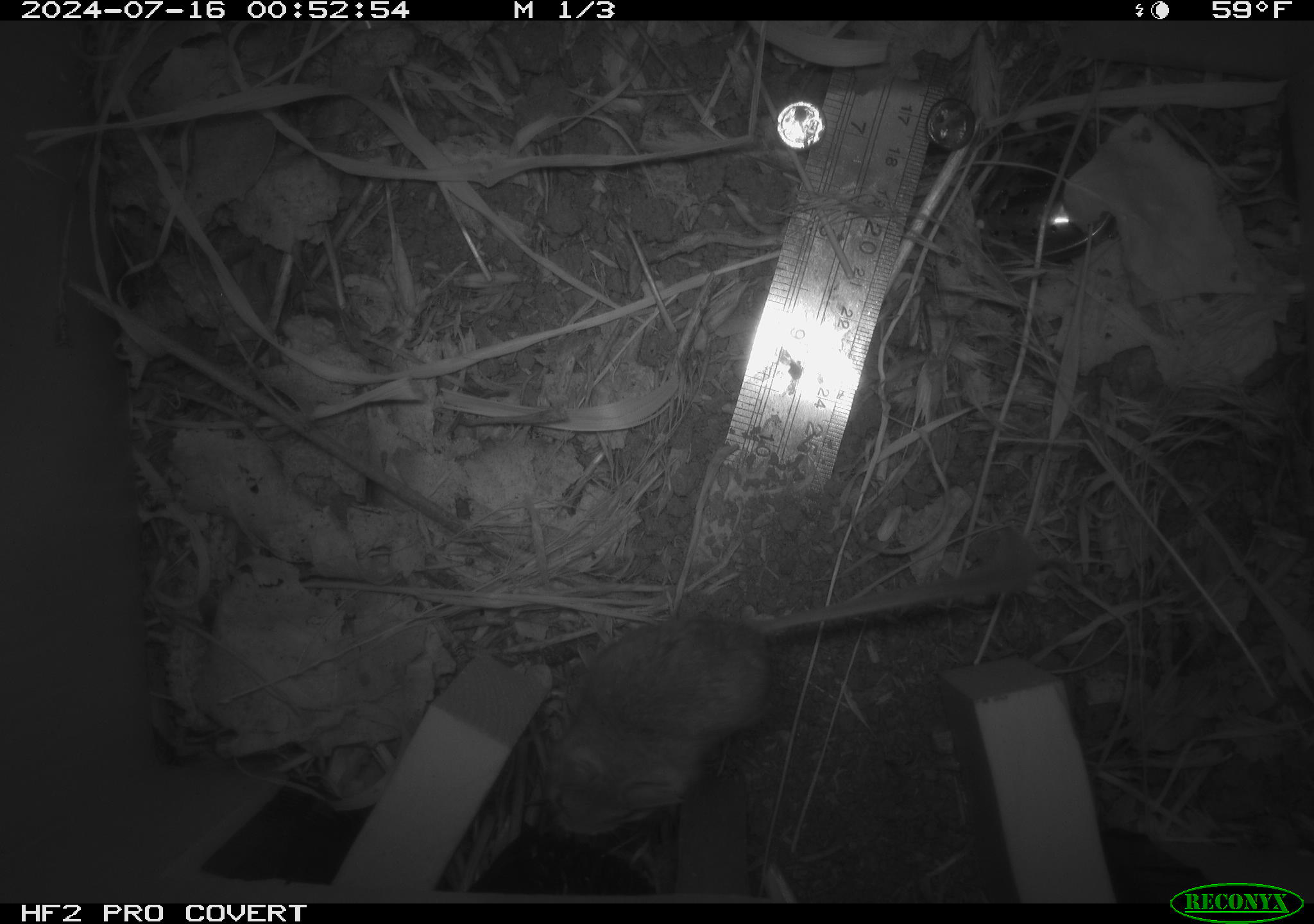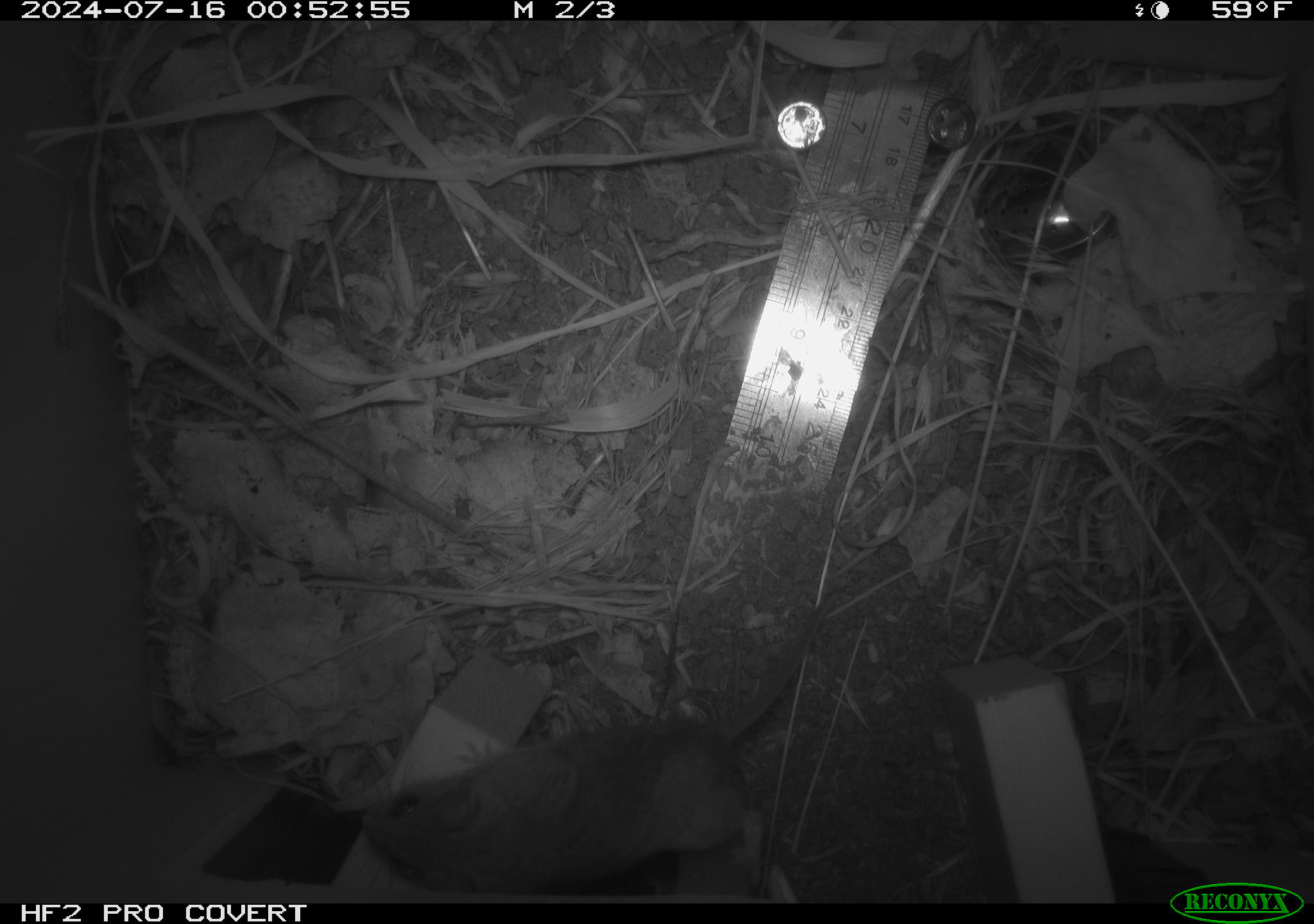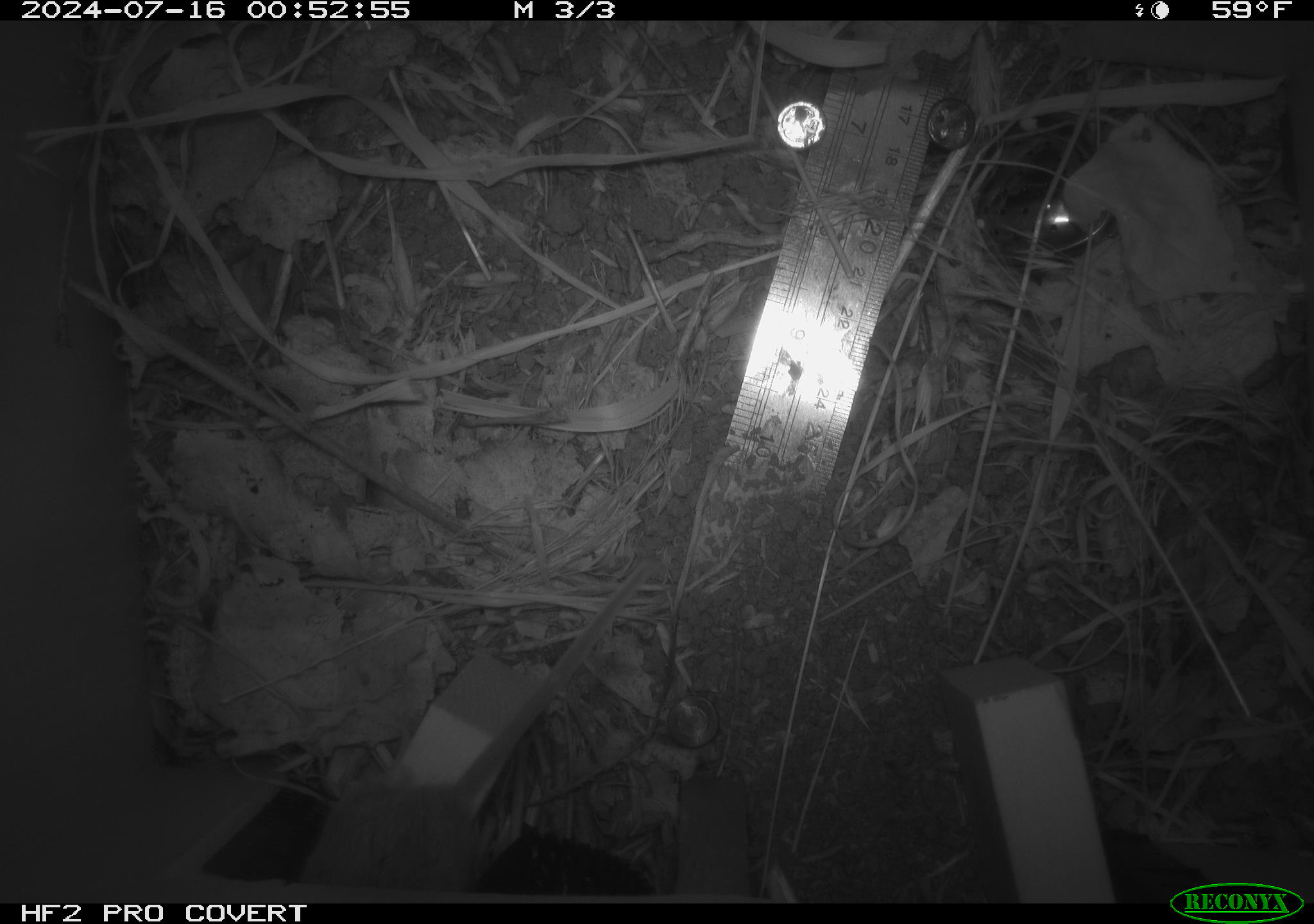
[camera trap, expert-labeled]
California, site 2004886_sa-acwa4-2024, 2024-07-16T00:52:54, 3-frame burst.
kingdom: Animalia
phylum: Chordata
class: Mammalia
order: Rodentia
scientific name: Rodentia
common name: mouse species